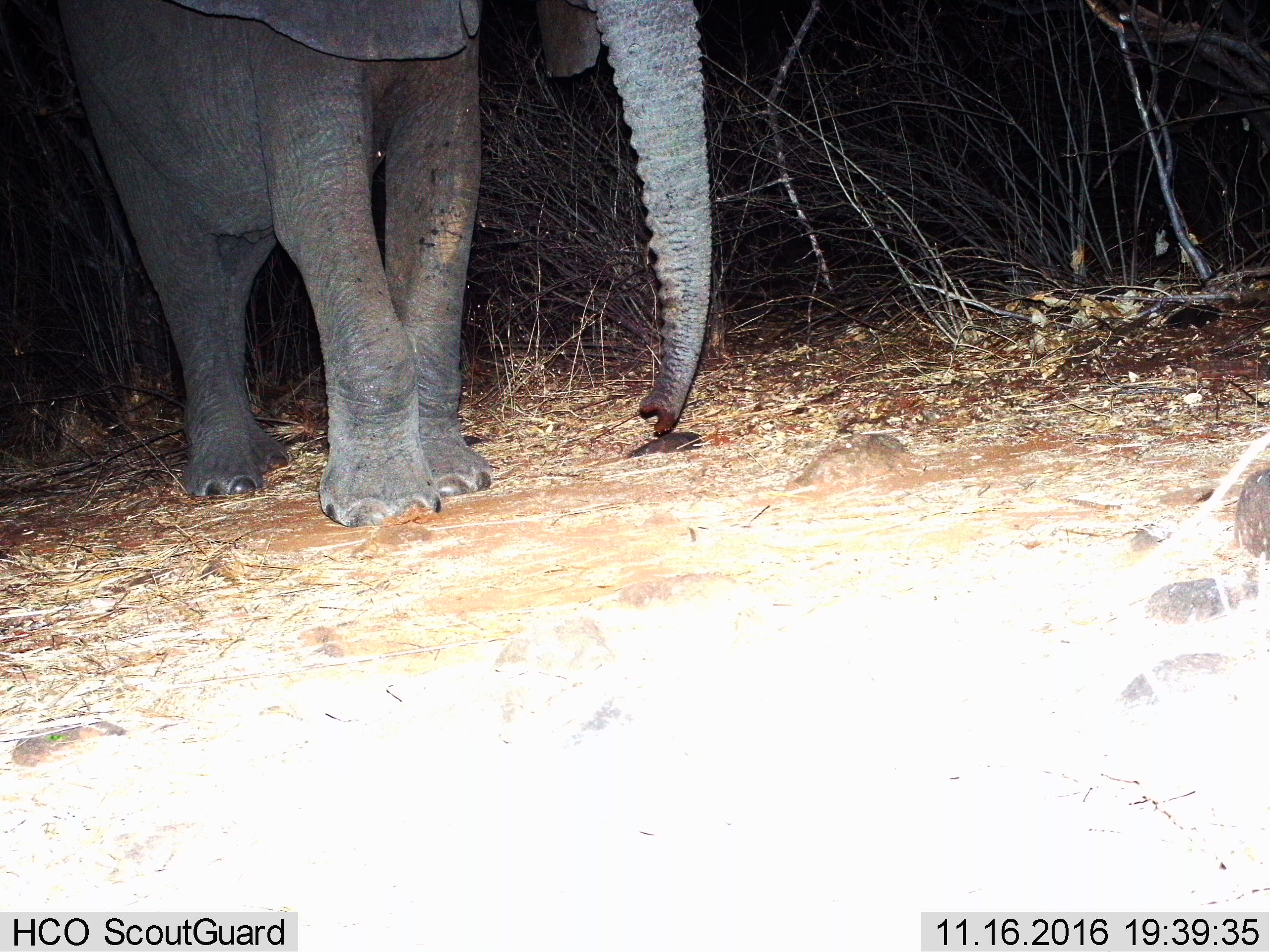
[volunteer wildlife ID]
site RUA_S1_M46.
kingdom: Animalia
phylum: Chordata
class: Mammalia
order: Proboscidea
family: Elephantidae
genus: Loxodonta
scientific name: Loxodonta africana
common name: african bush elephant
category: elephant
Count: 1.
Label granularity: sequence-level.